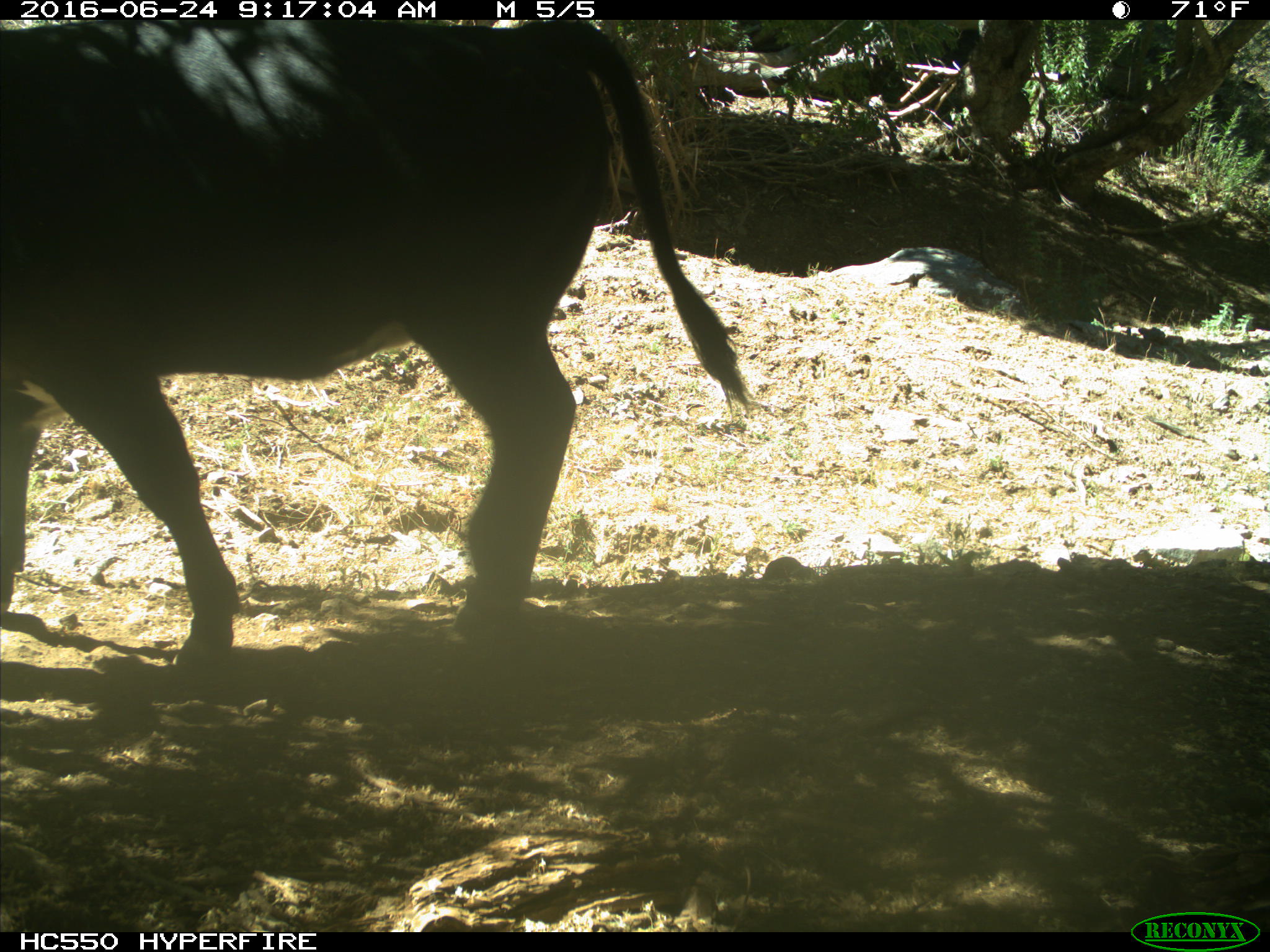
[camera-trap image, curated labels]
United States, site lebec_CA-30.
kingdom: Animalia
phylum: Chordata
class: Mammalia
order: Artiodactyla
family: Bovidae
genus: Bos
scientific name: Bos taurus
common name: domestic cow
Bos taurus (domestic cow).